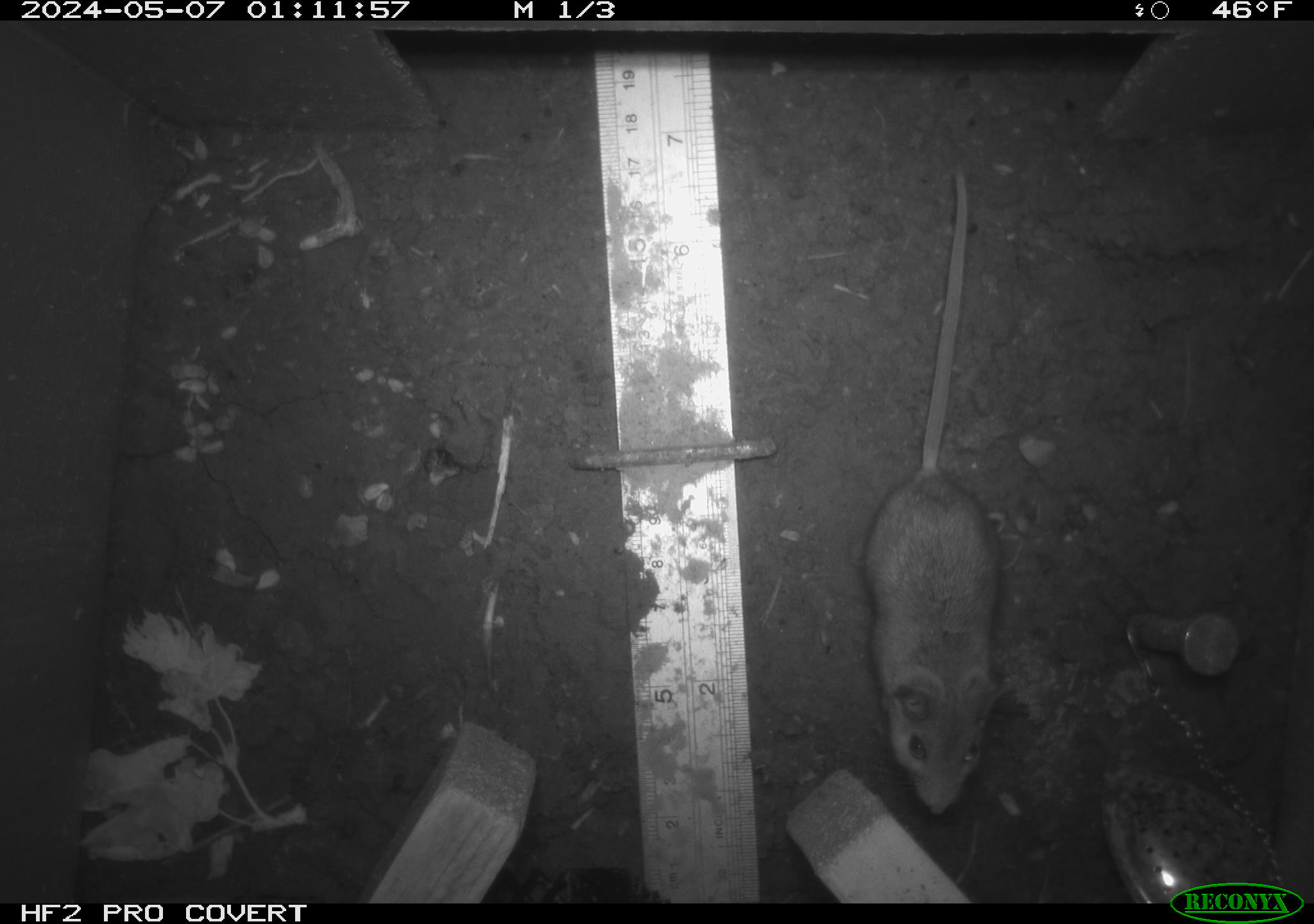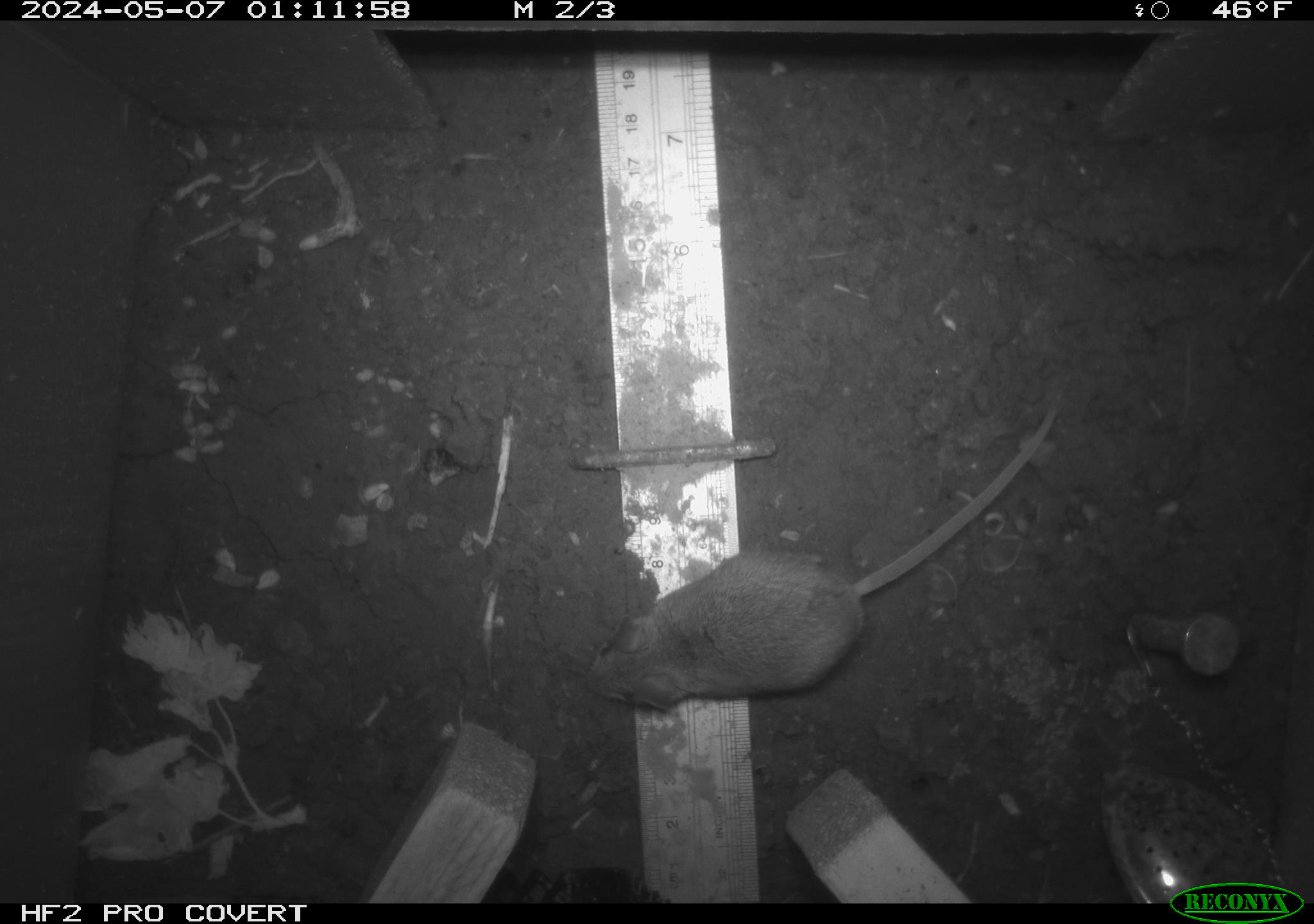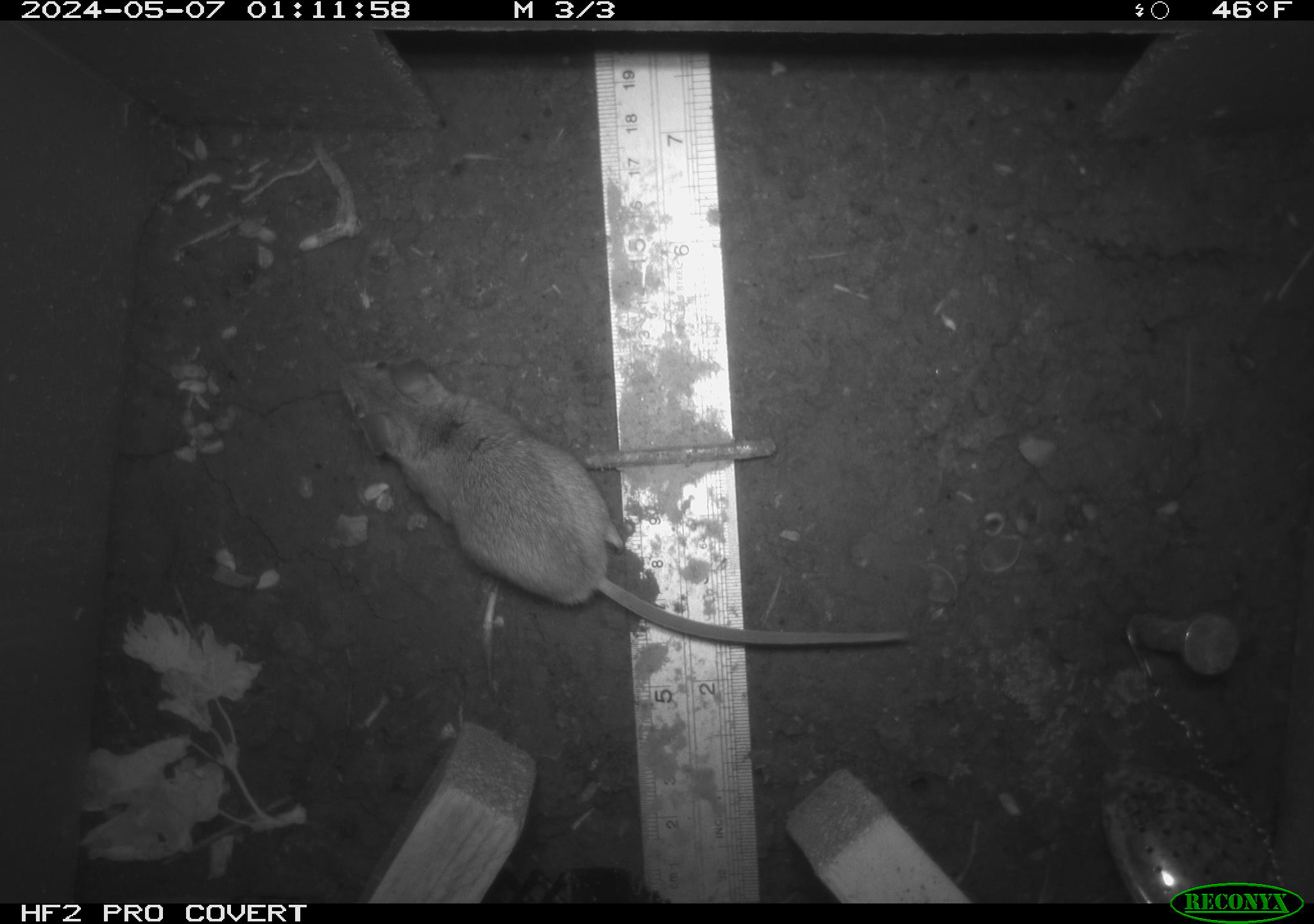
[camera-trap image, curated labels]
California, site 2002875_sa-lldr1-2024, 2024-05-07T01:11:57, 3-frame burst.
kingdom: Animalia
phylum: Chordata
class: Mammalia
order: Rodentia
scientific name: Rodentia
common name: mouse species